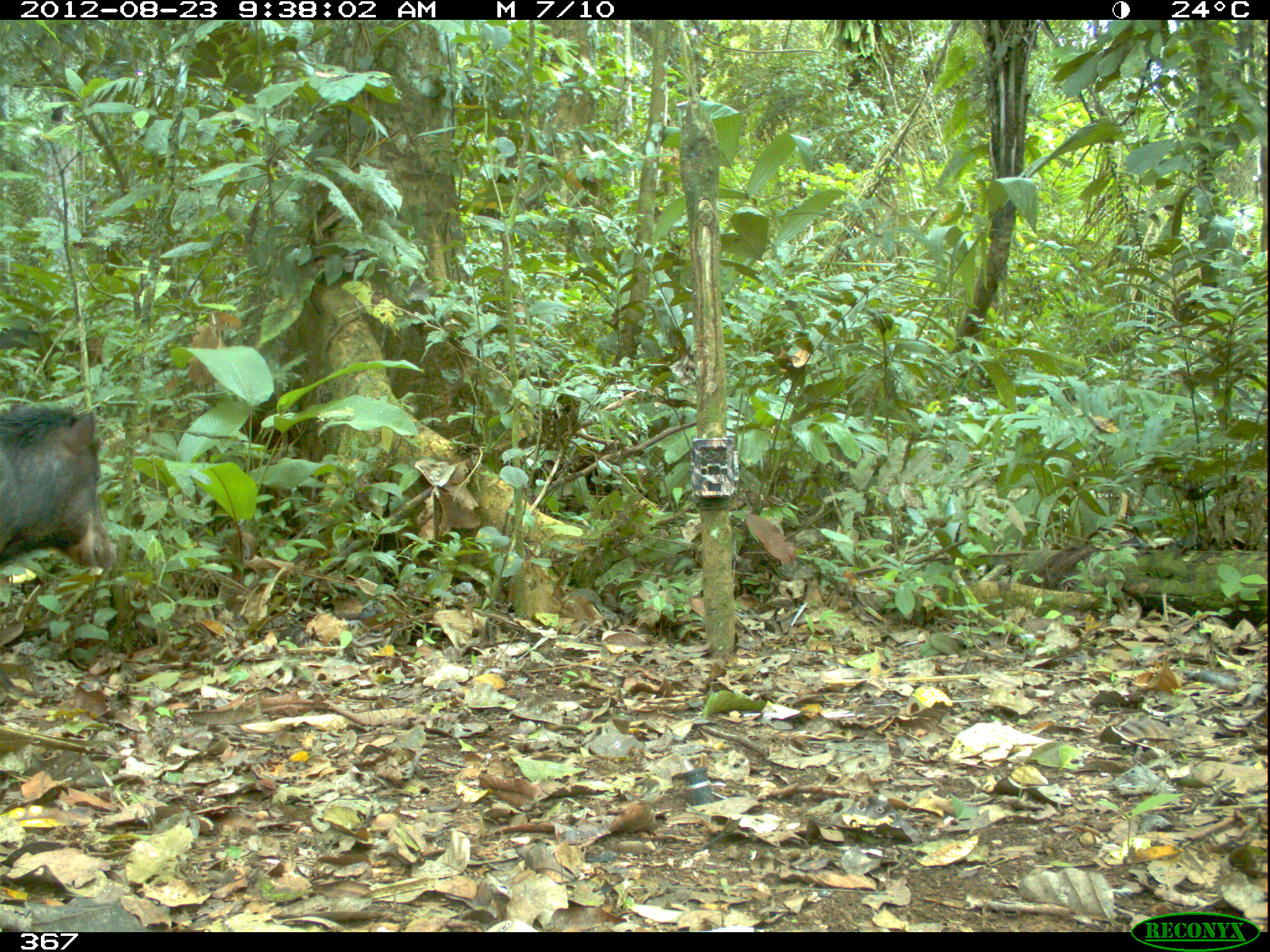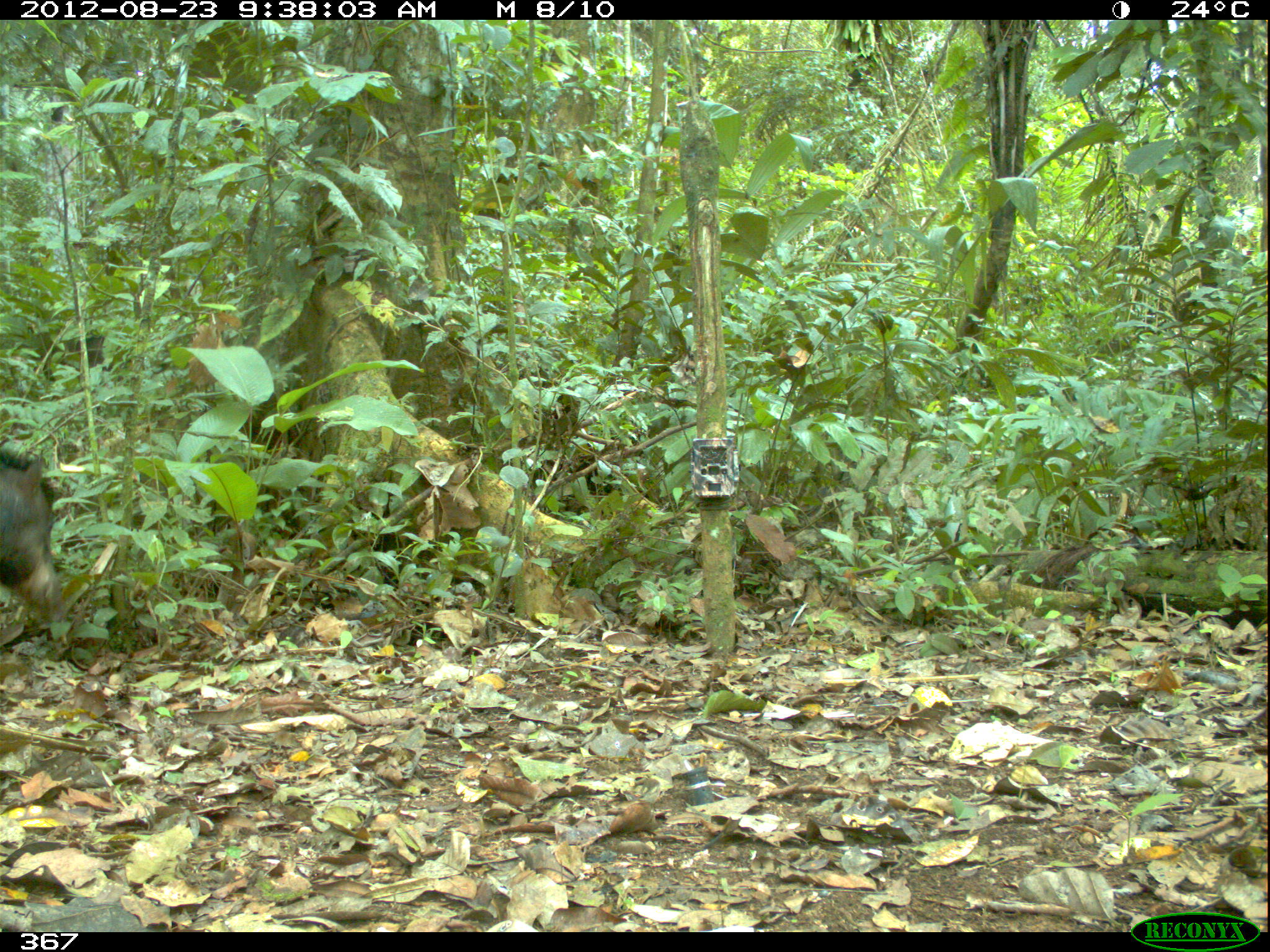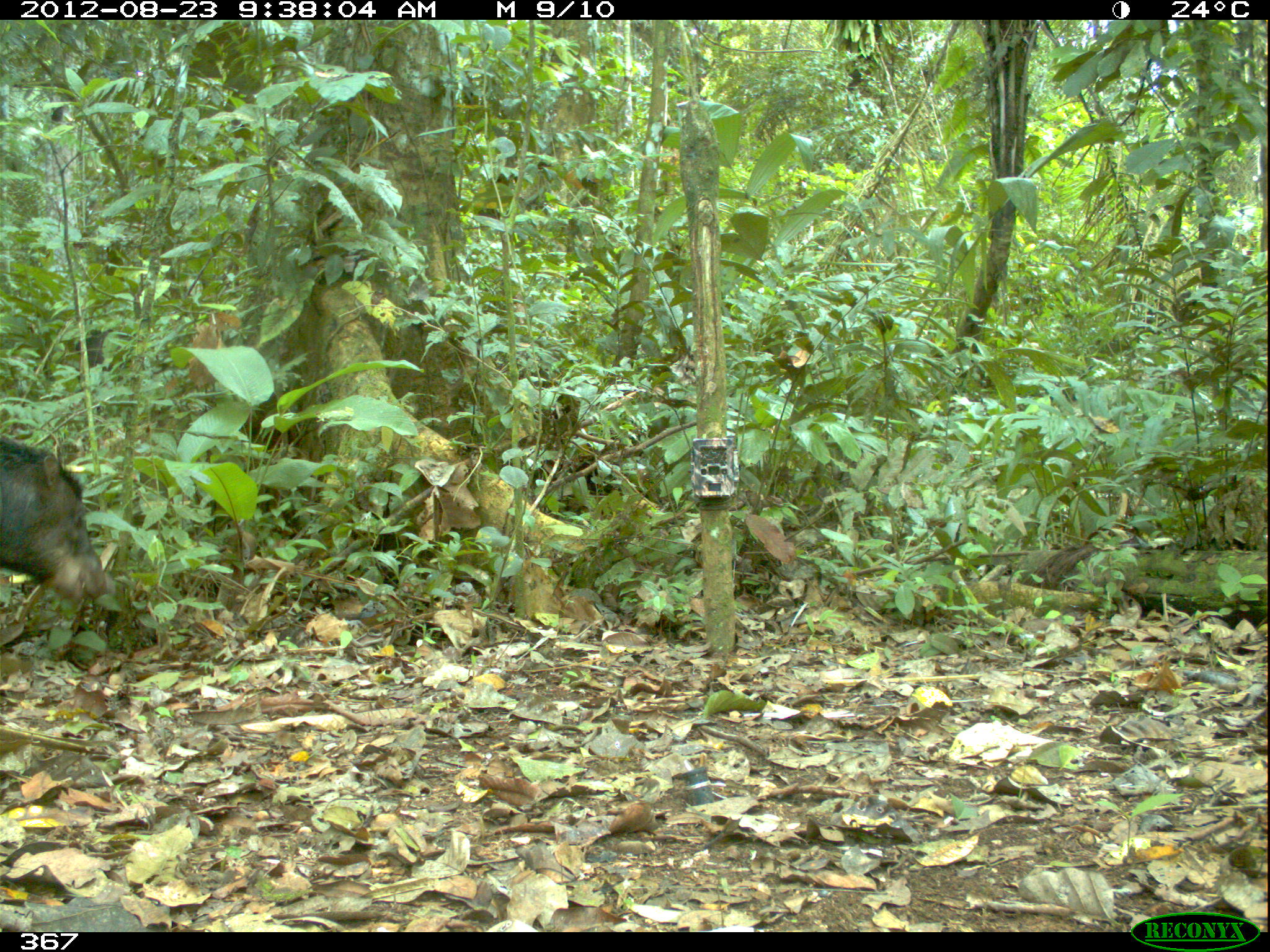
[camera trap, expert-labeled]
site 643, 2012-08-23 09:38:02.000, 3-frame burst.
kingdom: Animalia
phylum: Chordata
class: Mammalia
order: Artiodactyla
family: Tayassuidae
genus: Tayassu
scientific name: Tayassu pecari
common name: white-lipped peccary